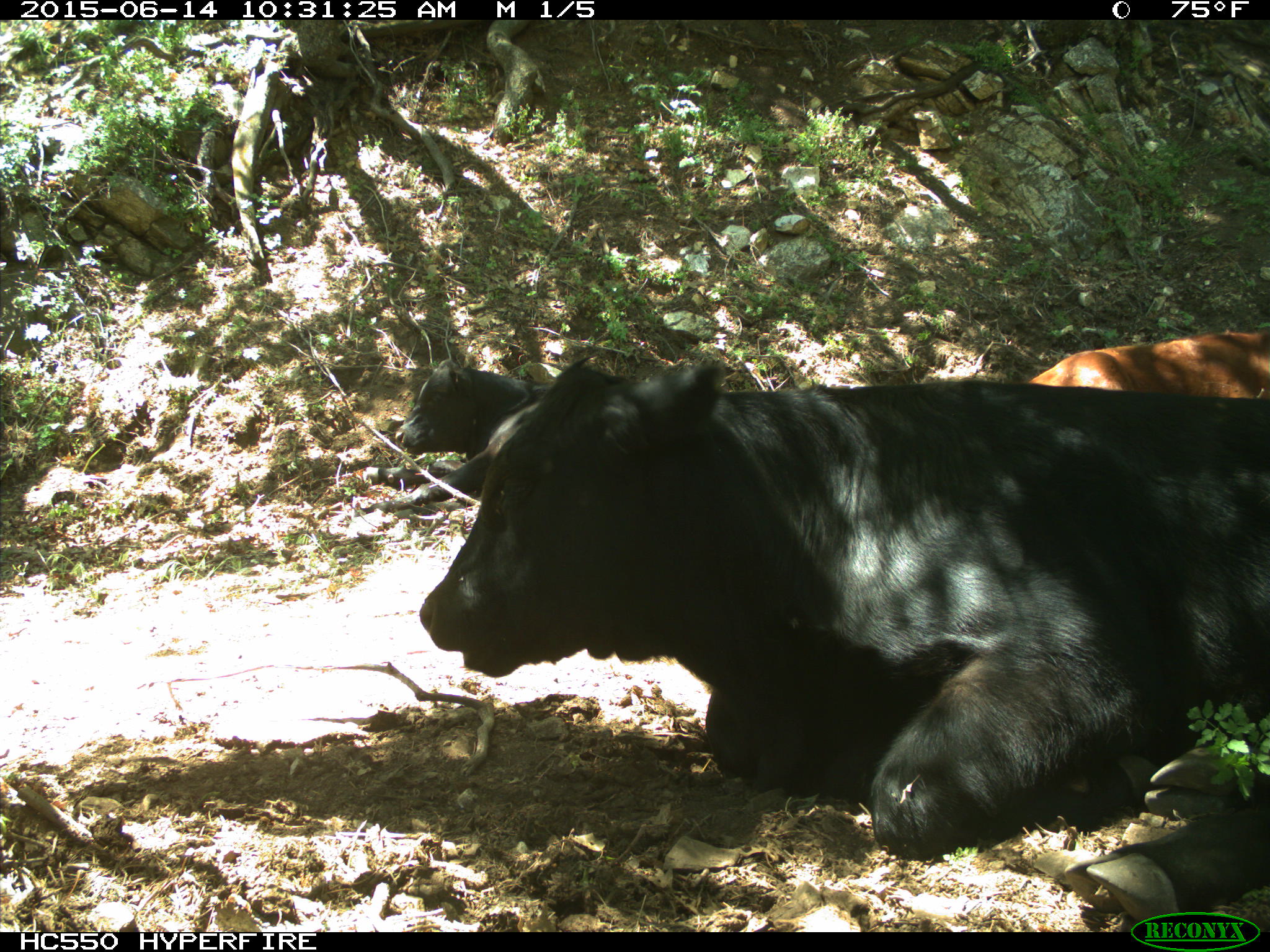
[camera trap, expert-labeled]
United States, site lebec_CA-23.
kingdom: Animalia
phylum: Chordata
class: Mammalia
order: Artiodactyla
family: Bovidae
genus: Bos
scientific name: Bos taurus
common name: domestic cow